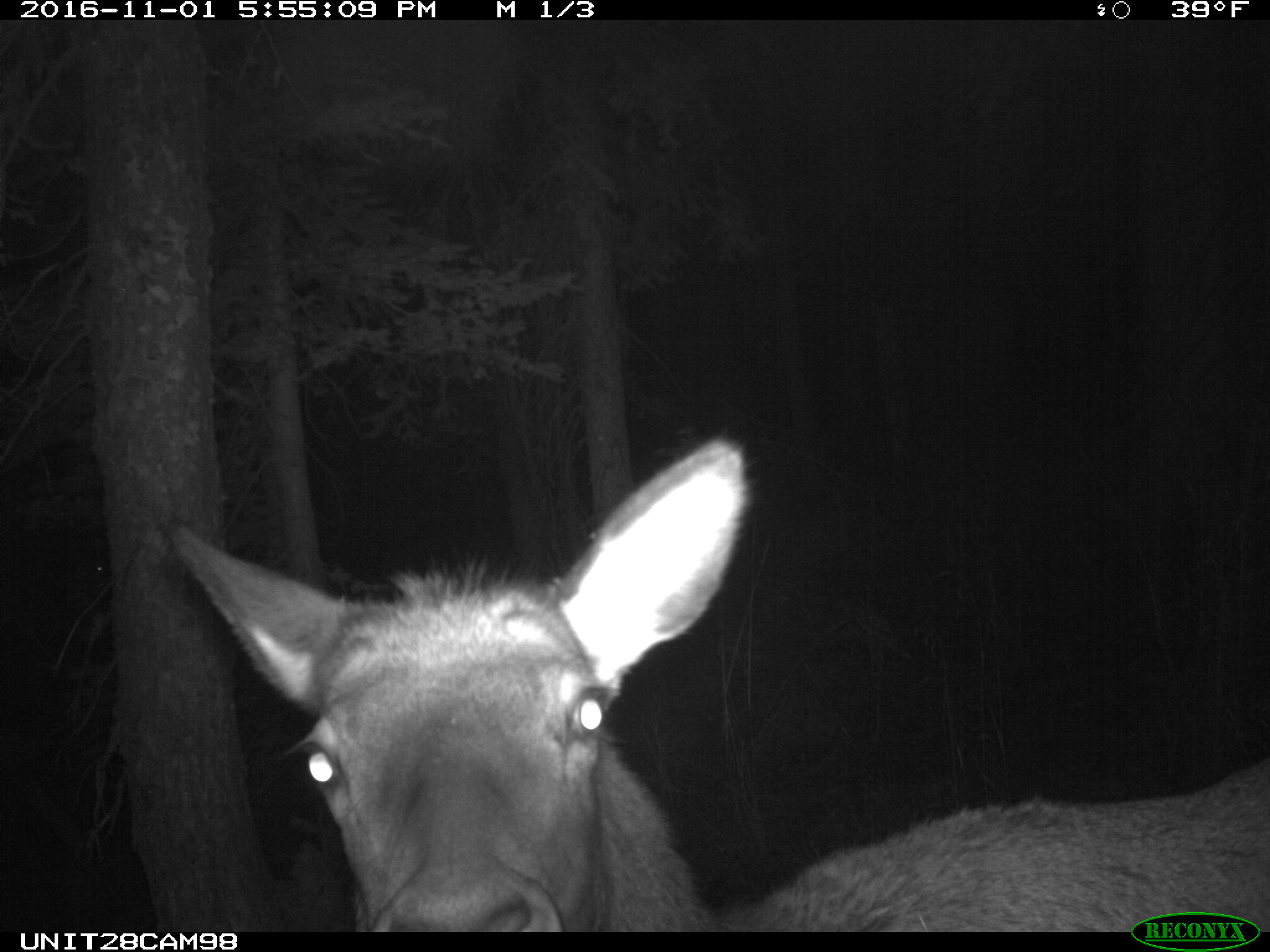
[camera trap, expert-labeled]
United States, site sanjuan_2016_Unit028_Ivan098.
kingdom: Animalia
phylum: Chordata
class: Mammalia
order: Artiodactyla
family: Cervidae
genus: Cervus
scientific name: Cervus elaphus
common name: red deer